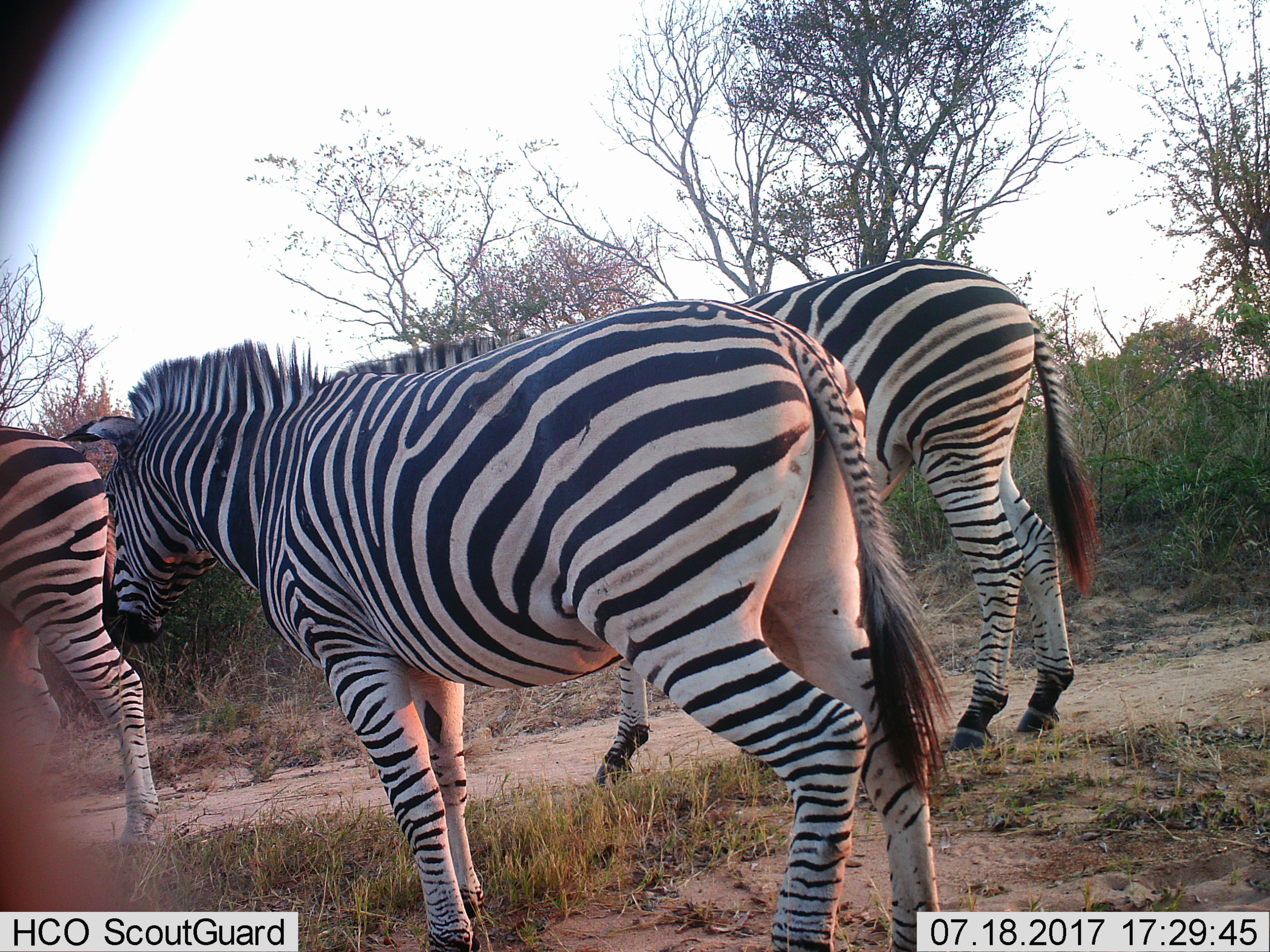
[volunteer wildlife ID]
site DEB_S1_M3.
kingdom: Animalia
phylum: Chordata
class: Mammalia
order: Perissodactyla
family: Equidae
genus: Equus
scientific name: Equus quagga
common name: plains zebra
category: zebraplains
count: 3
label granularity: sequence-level